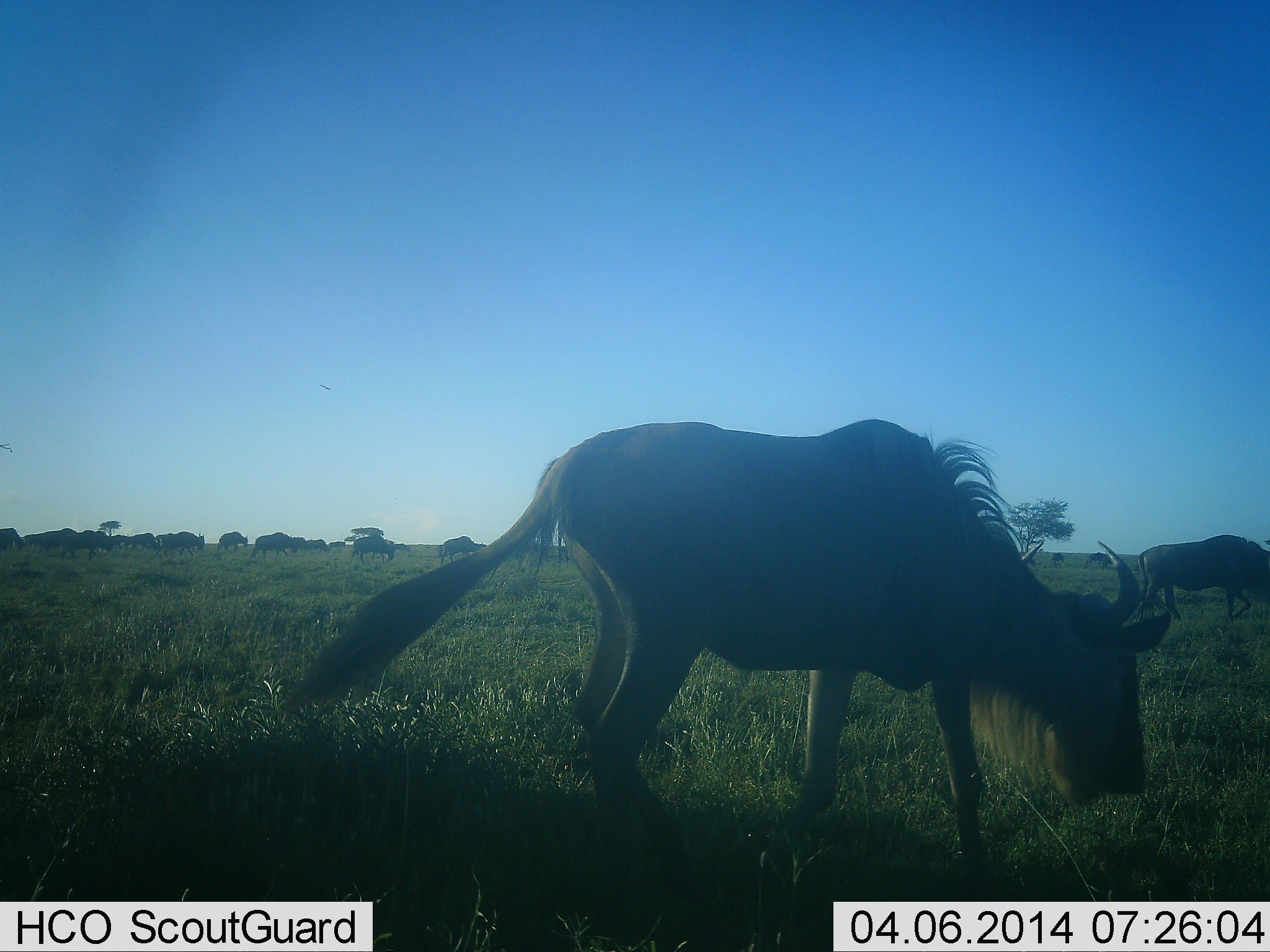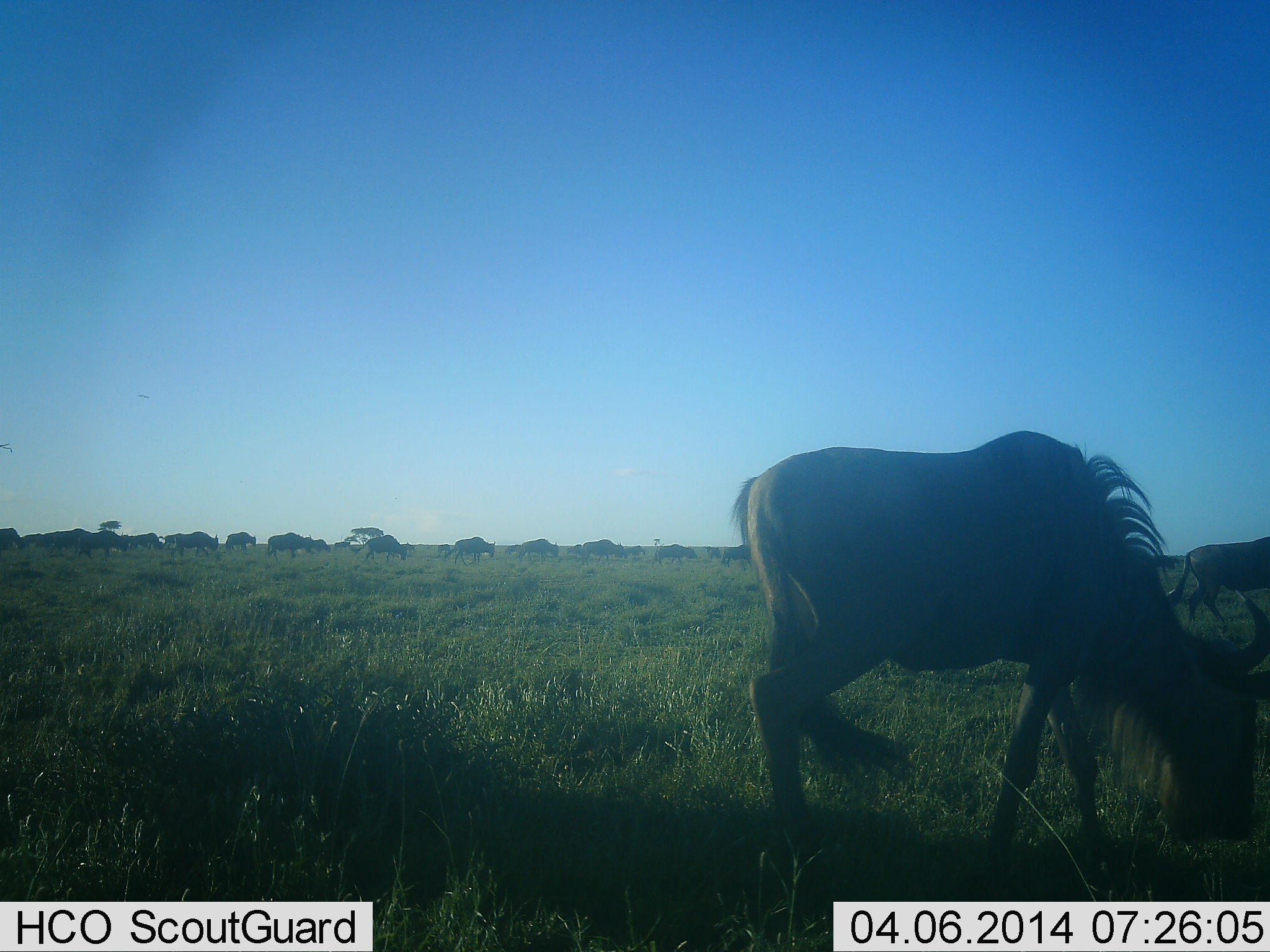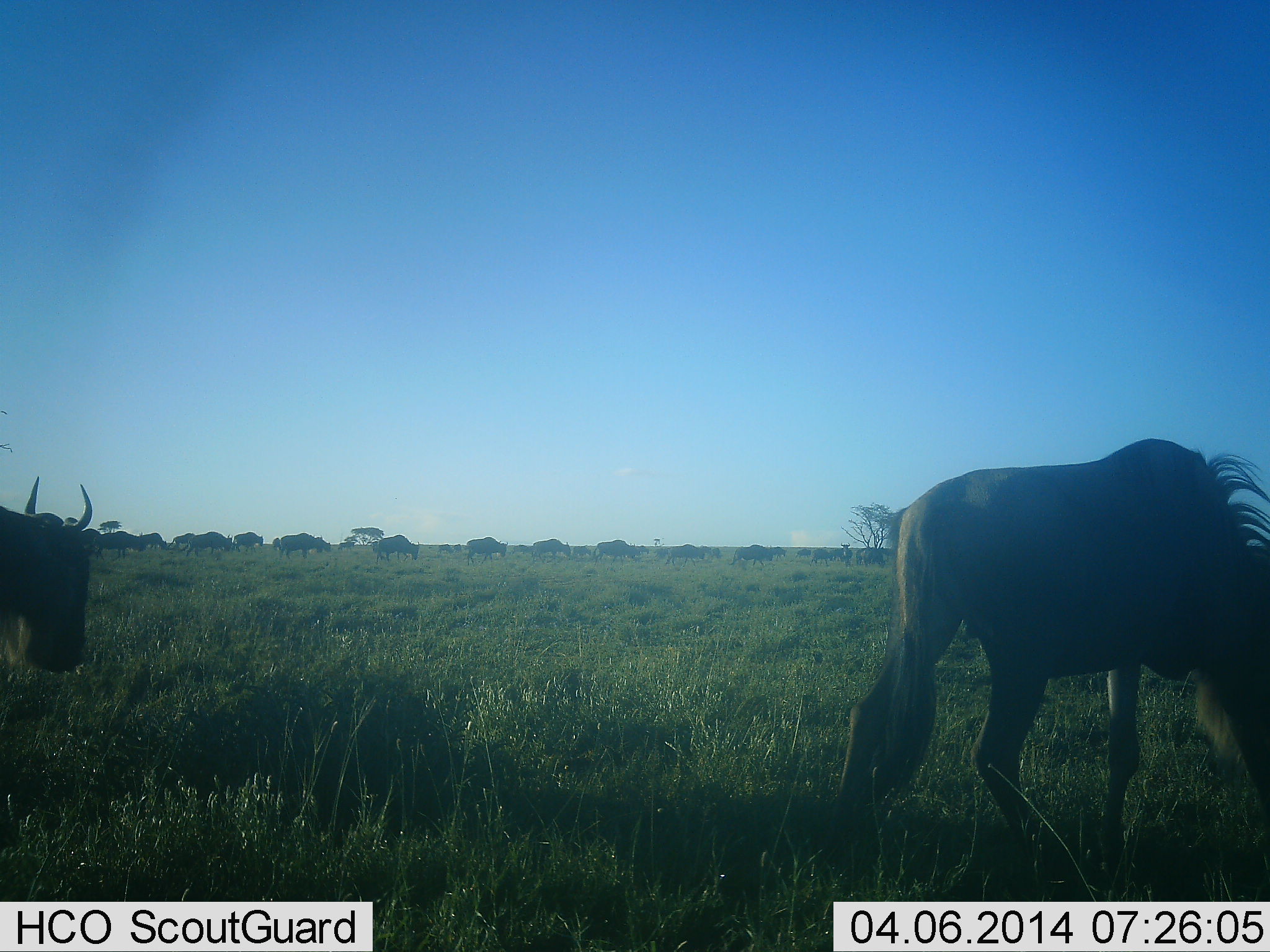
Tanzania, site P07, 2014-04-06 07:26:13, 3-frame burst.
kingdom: Animalia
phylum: Chordata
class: Mammalia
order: Artiodactyla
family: Bovidae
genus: Connochaetes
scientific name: Connochaetes taurinus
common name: blue wildebeest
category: wildebeest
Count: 11-50.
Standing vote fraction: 10%.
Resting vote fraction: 0%.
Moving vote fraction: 50%.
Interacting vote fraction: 0%.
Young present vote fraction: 0%.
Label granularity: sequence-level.